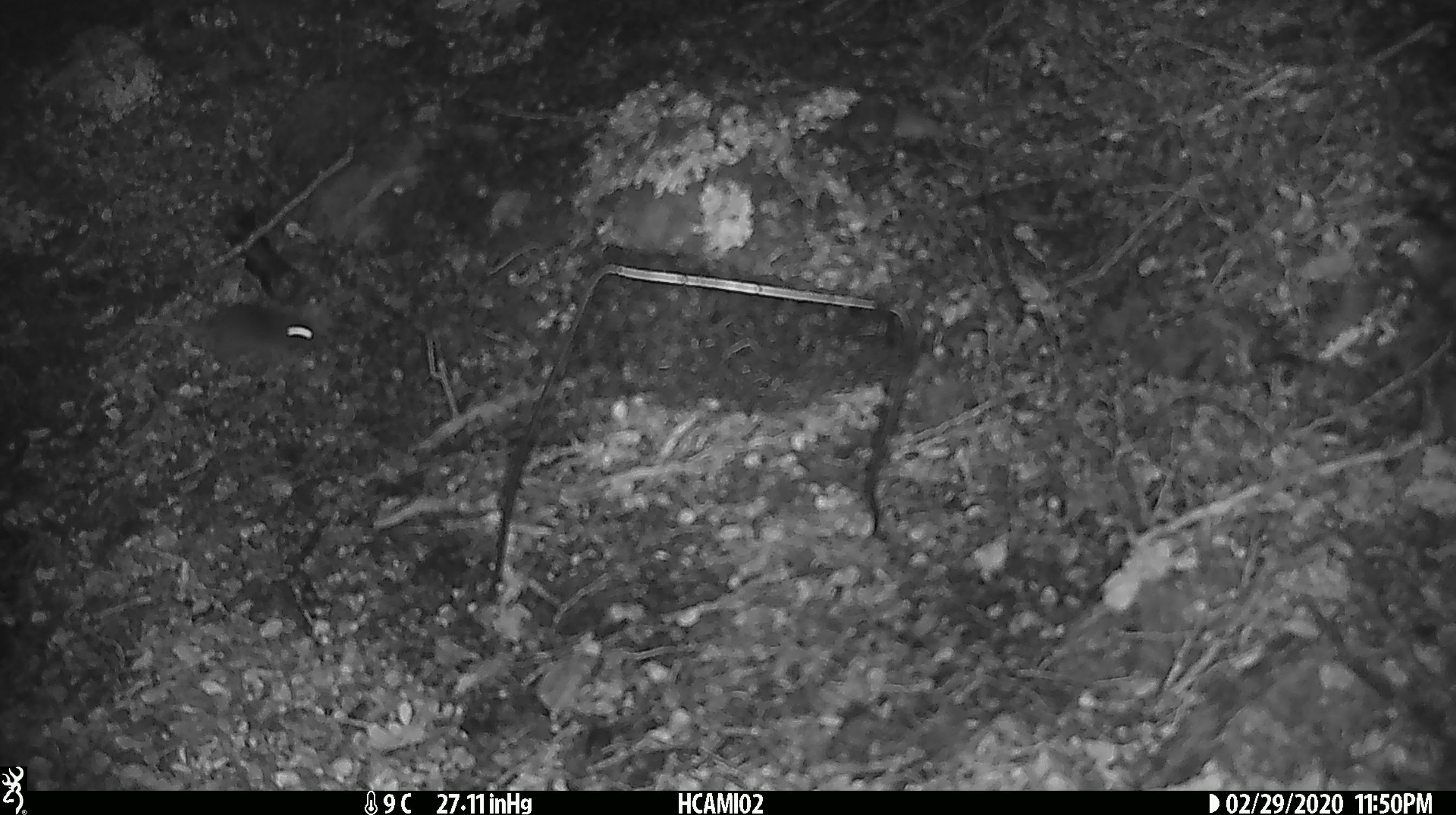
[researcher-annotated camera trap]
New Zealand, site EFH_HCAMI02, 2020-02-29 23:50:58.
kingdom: Animalia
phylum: Chordata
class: Mammalia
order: Rodentia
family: Muridae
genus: Mus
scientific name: Mus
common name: mouse